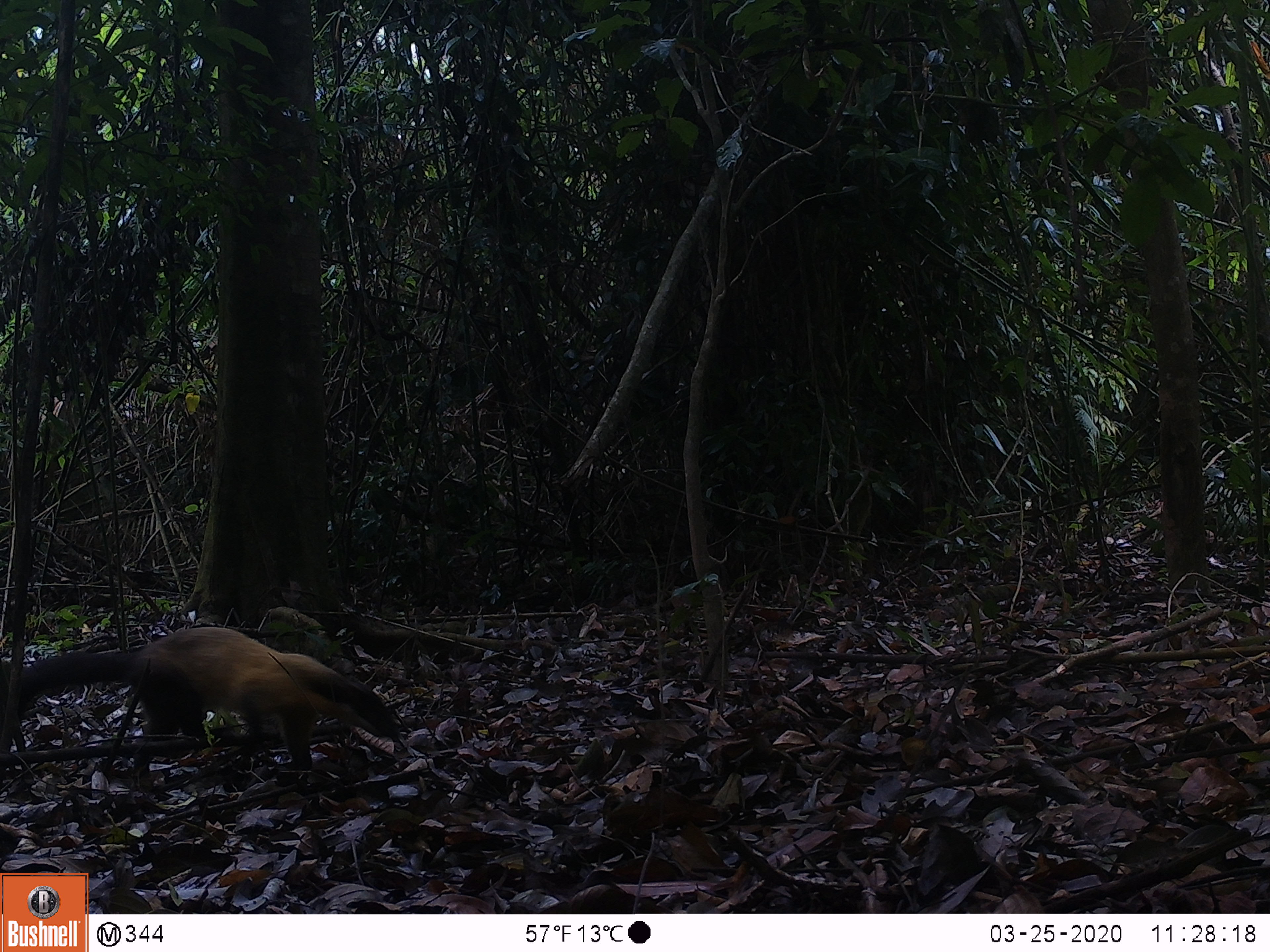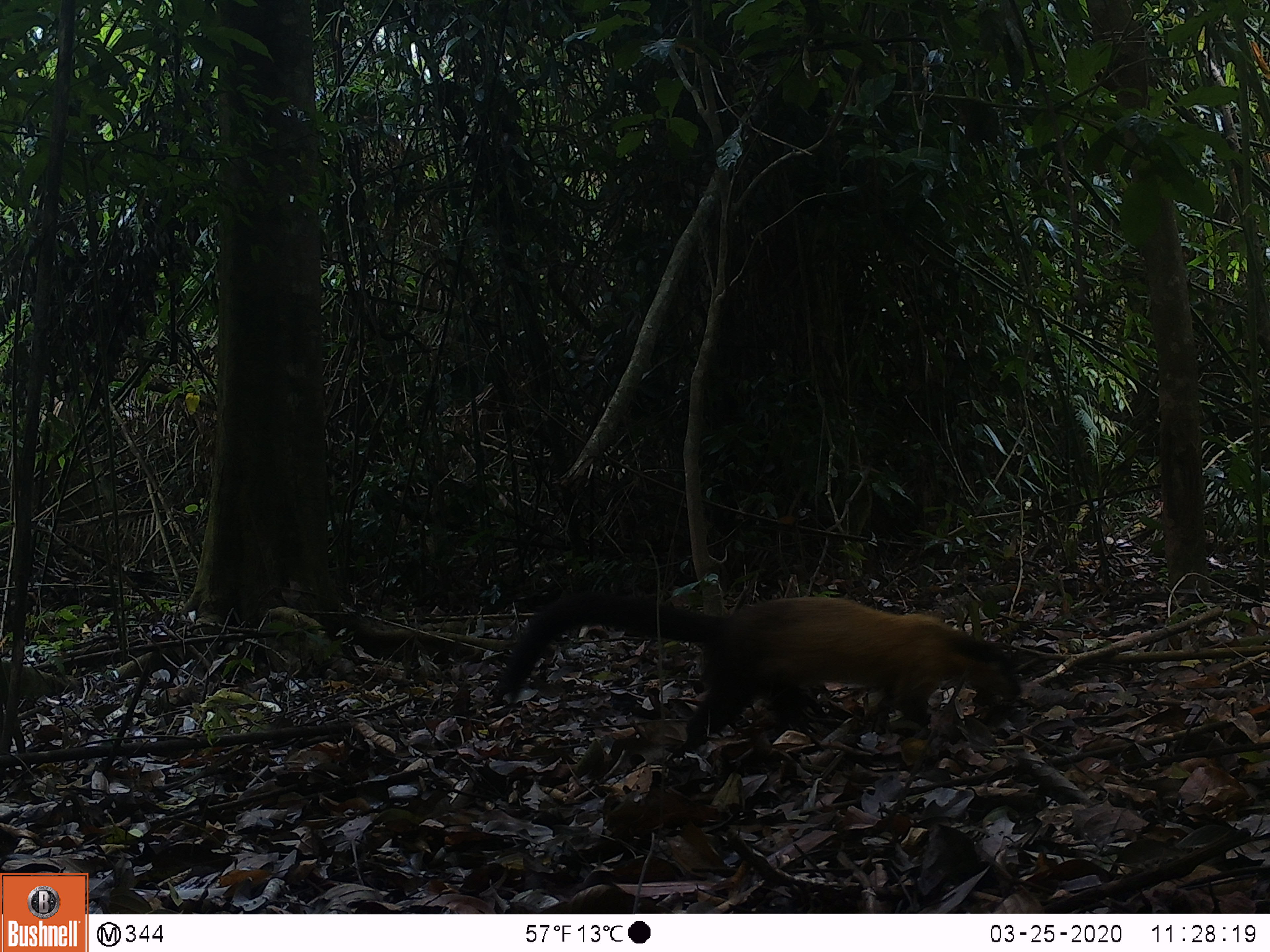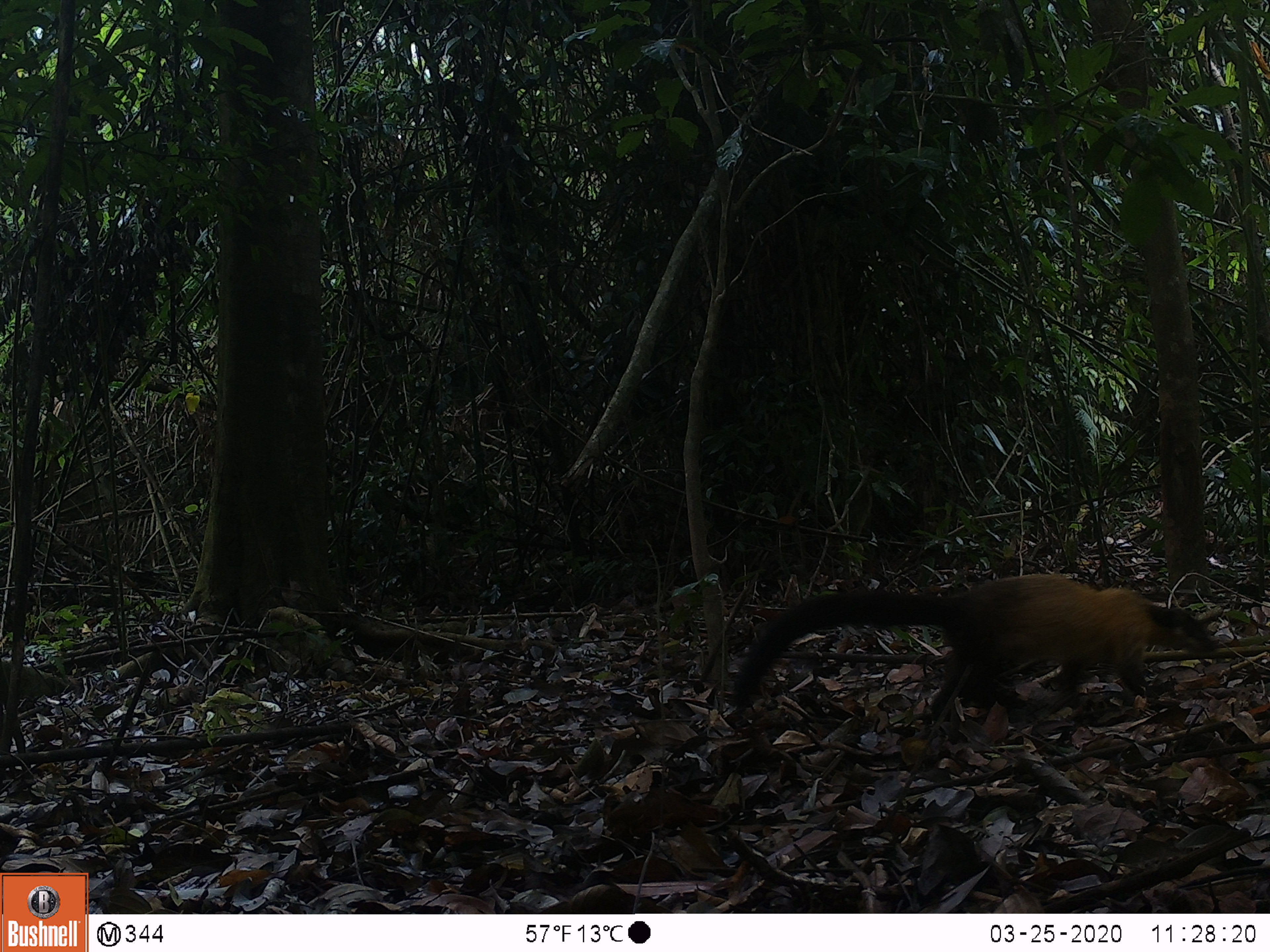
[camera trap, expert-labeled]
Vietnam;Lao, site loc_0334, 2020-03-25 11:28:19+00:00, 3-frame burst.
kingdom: Animalia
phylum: Chordata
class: Mammalia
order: Carnivora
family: Mustelidae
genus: Martes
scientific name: Martes flavigula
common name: yellow-throated marten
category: yellow throated marten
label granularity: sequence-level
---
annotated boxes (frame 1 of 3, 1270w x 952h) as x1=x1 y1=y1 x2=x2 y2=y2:
yellow throated marten: x1=0 y1=621 x2=396 y2=792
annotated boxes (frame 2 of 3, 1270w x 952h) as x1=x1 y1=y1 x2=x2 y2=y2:
yellow throated marten: x1=489 y1=585 x2=1021 y2=758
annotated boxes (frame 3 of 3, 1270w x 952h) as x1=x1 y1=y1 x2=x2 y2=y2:
yellow throated marten: x1=725 y1=572 x2=1220 y2=722